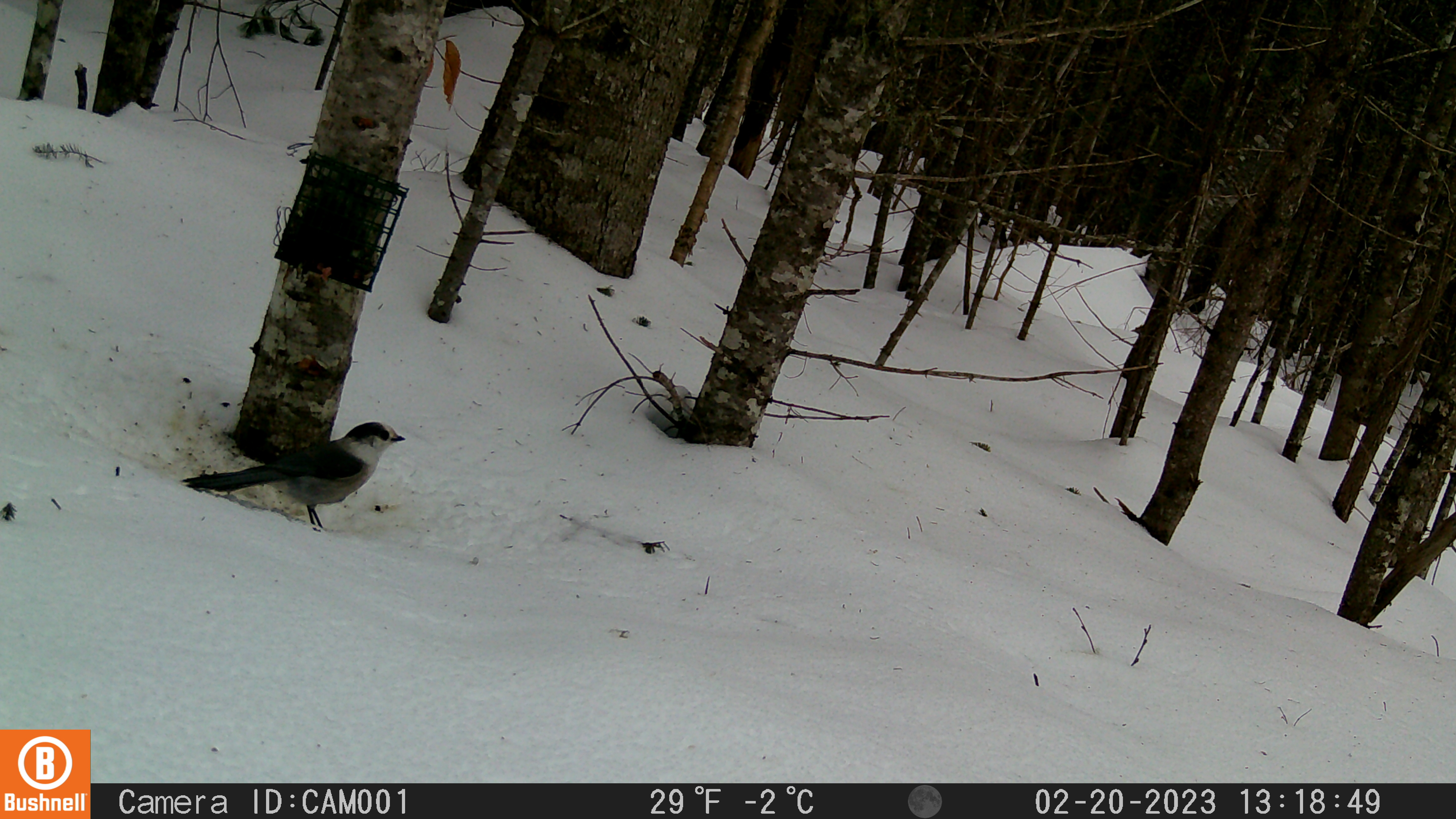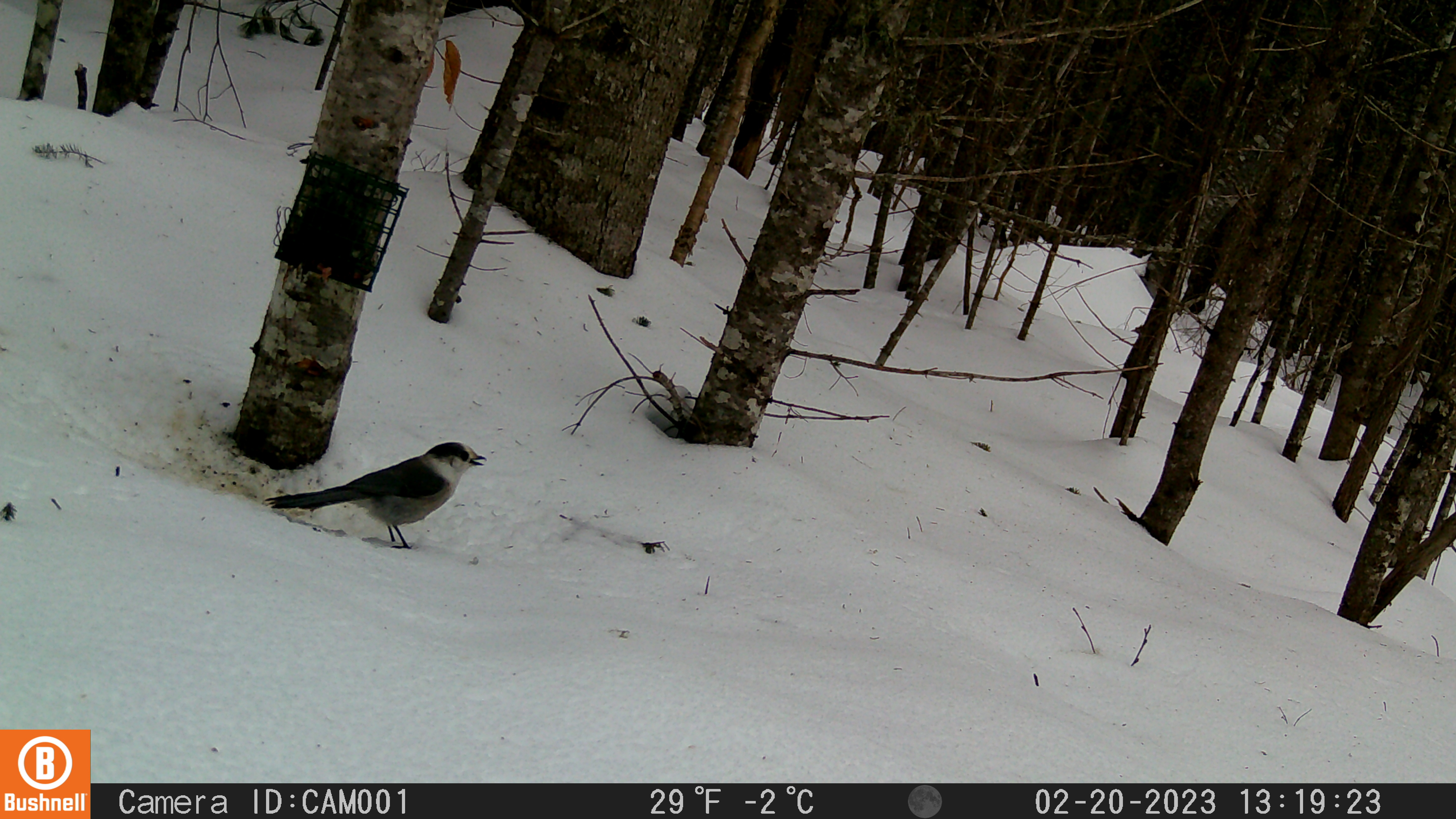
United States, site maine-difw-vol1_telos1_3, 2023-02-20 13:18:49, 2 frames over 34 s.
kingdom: Animalia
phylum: Chordata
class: Aves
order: Passeriformes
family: Corvidae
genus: Perisoreus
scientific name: Perisoreus canadensis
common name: canada jay